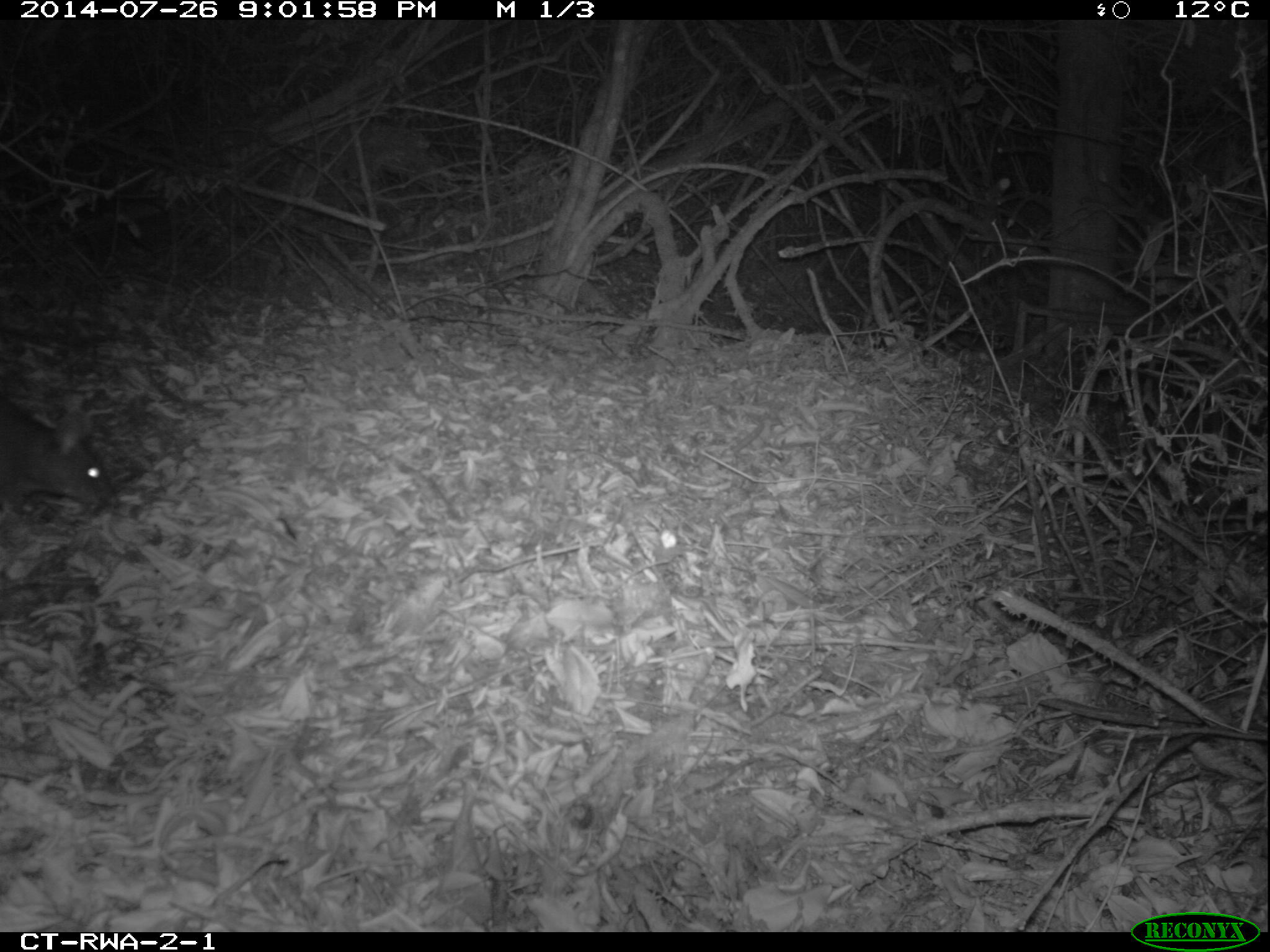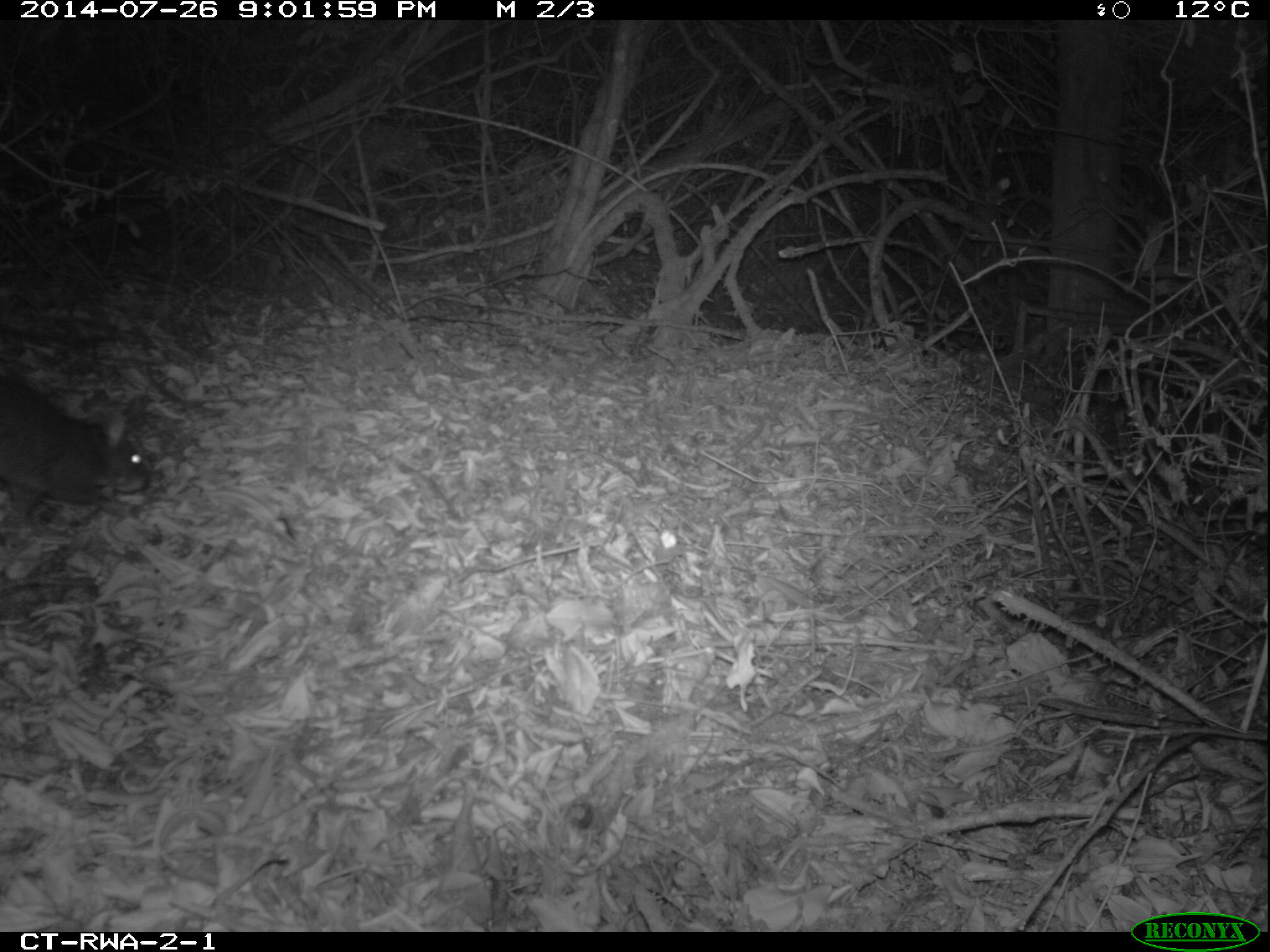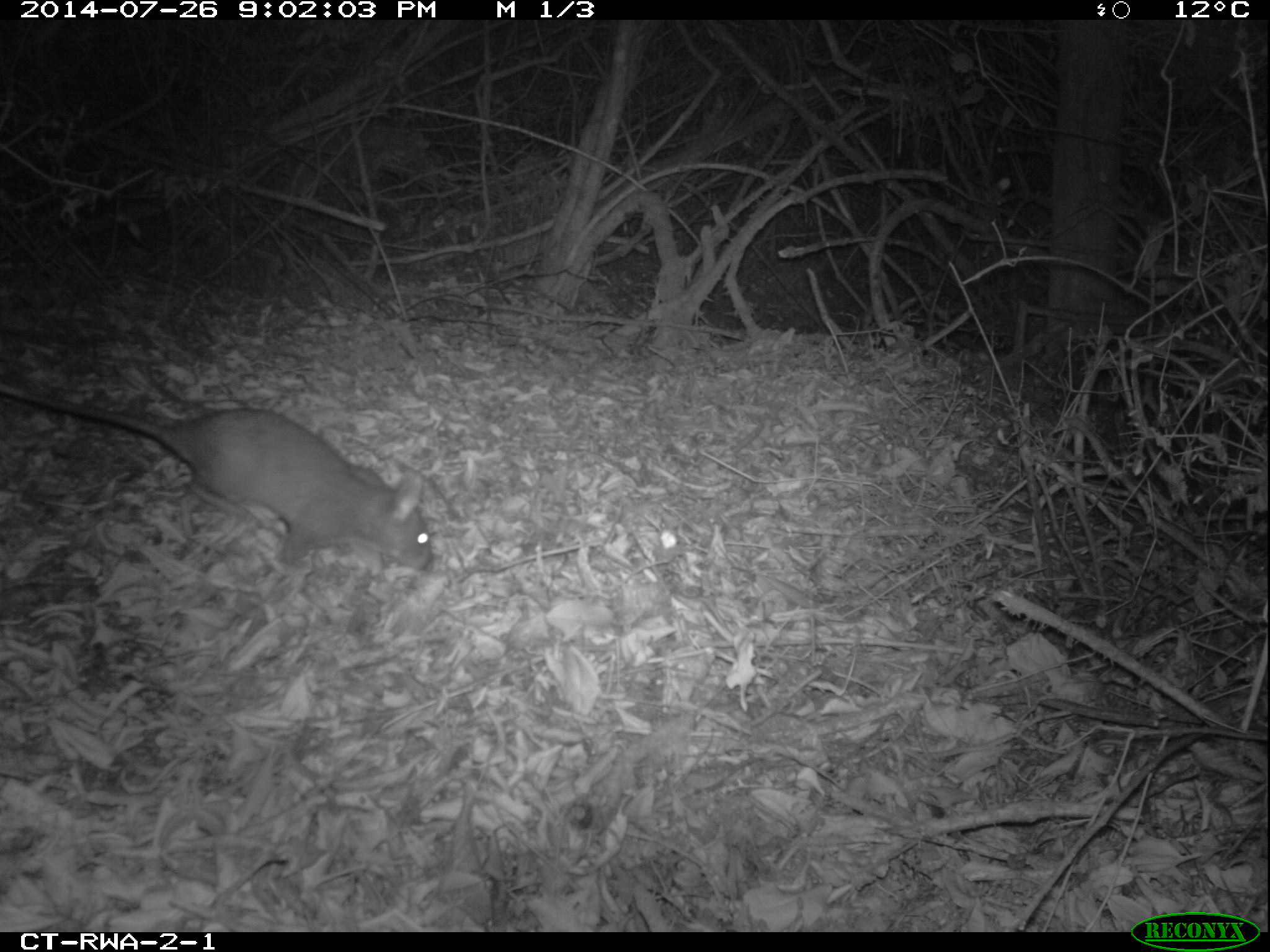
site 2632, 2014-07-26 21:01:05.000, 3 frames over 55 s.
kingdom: Animalia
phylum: Chordata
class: Mammalia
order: Rodentia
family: Nesomyidae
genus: Cricetomys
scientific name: Cricetomys gambianus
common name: african giant pouched rat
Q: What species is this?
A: Cricetomys gambianus (african giant pouched rat).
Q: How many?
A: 1.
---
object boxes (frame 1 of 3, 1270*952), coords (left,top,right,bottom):
cricetomys gambianus: (0,397,120,513)